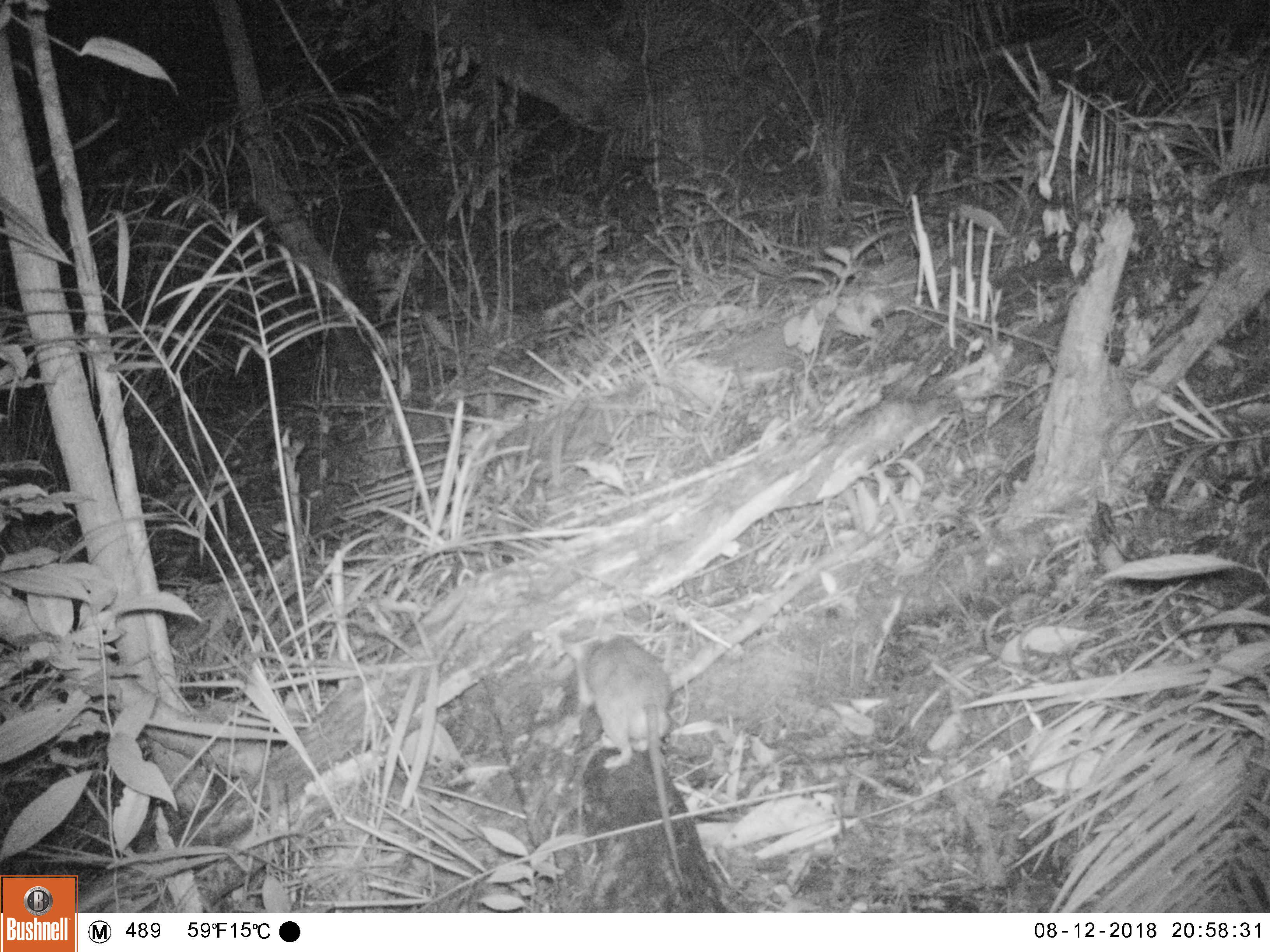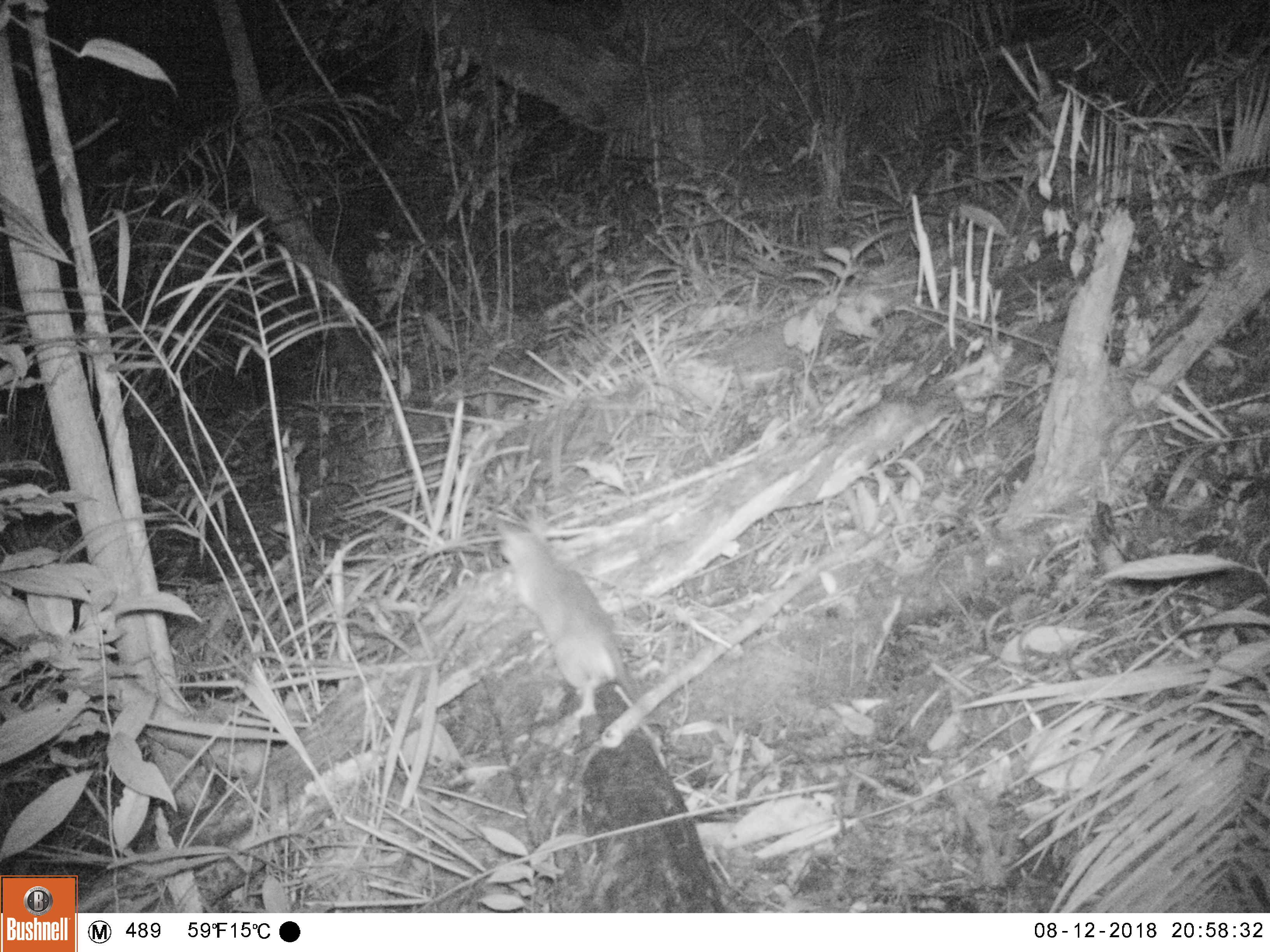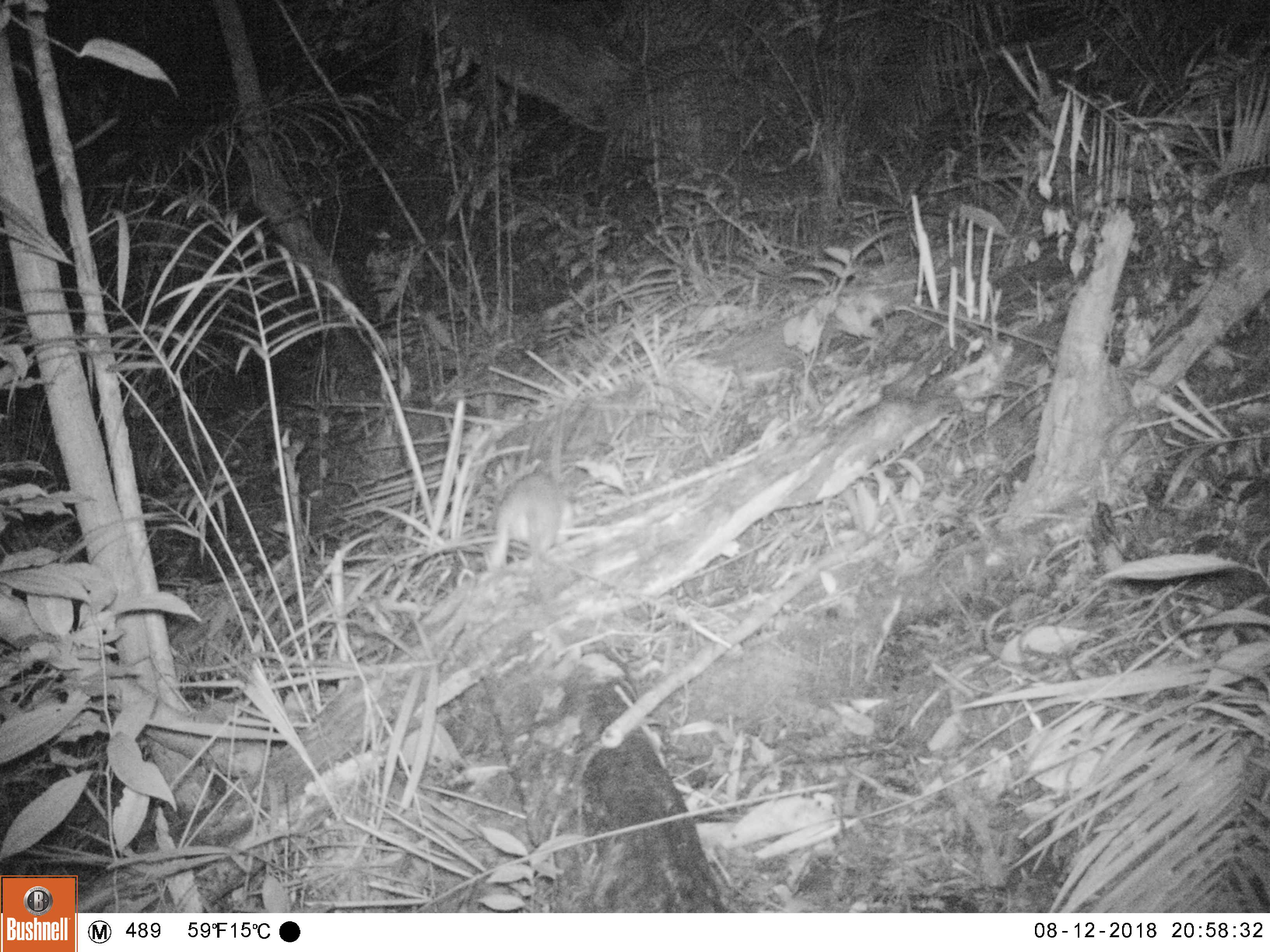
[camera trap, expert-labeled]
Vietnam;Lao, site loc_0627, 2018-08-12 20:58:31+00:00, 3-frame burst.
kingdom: Animalia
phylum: Chordata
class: Mammalia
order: Rodentia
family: Muridae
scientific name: Muridae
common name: old-world mice and rats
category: unidentified murid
Unidentified murid (old-world mice and rats) (Muridae). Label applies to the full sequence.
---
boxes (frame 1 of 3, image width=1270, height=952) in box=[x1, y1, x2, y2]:
unidentified murid: box=[559, 626, 686, 889]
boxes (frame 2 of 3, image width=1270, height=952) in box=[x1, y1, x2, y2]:
unidentified murid: box=[494, 520, 671, 737]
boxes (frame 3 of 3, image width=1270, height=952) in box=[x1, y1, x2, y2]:
unidentified murid: box=[486, 472, 571, 628]